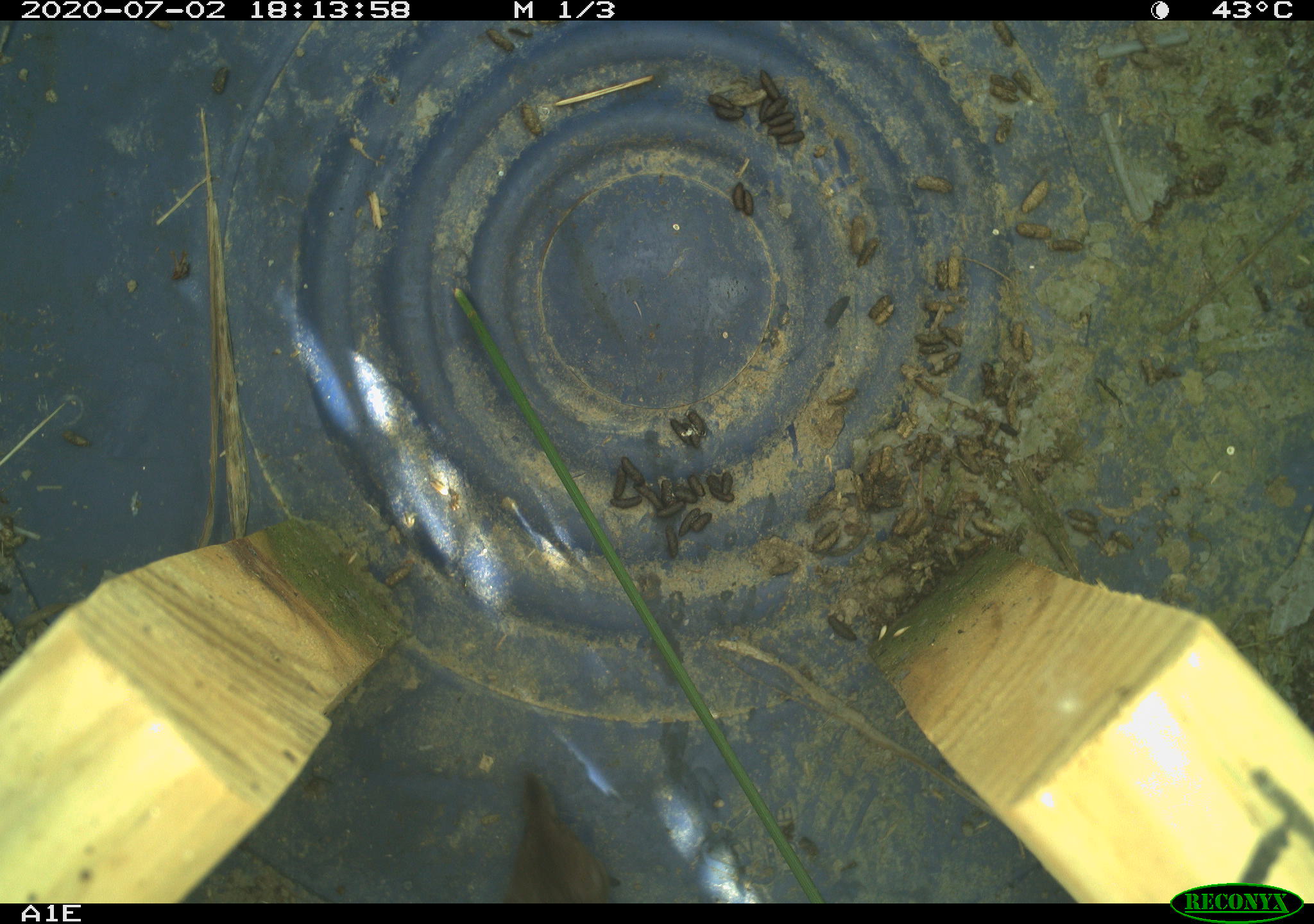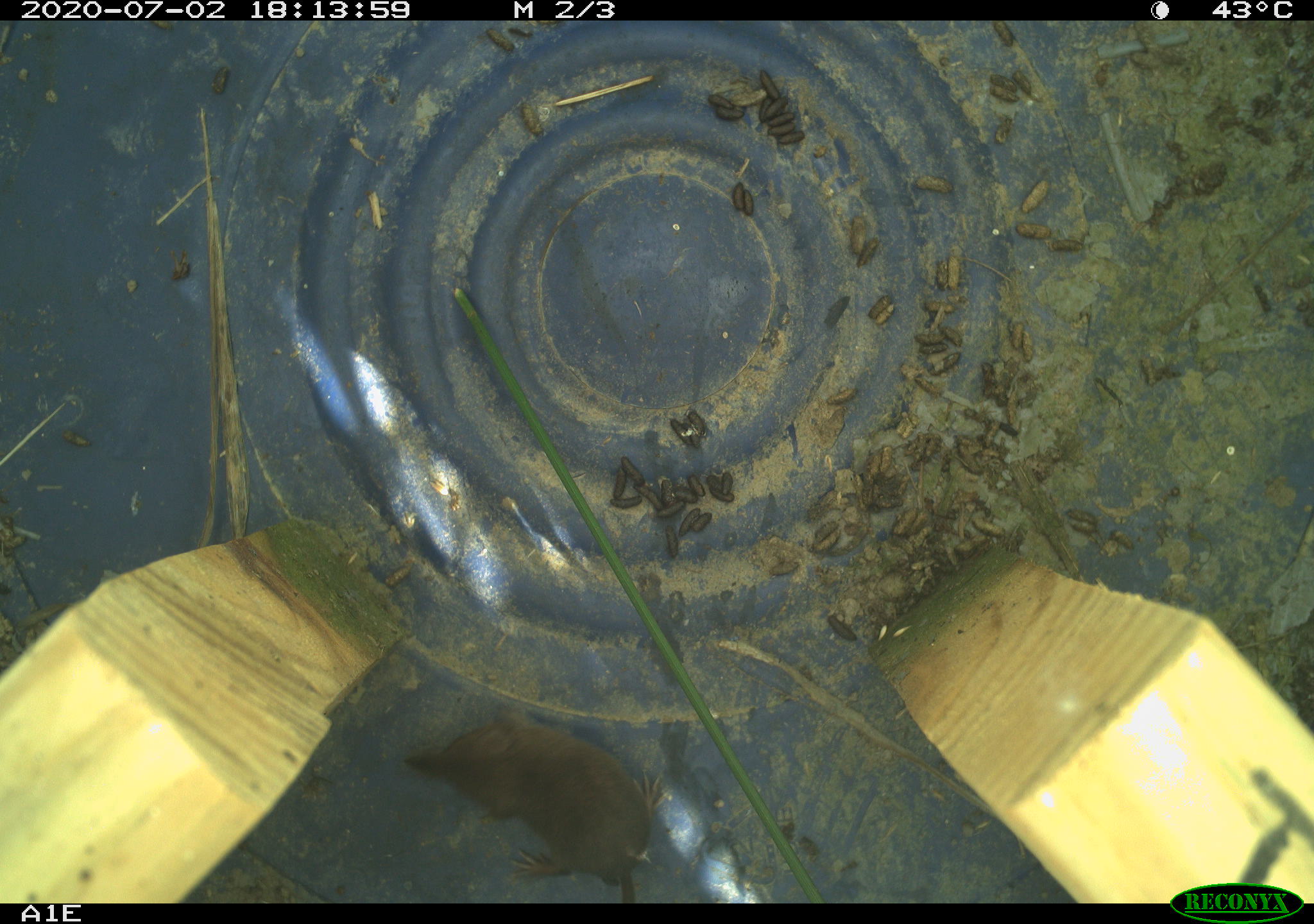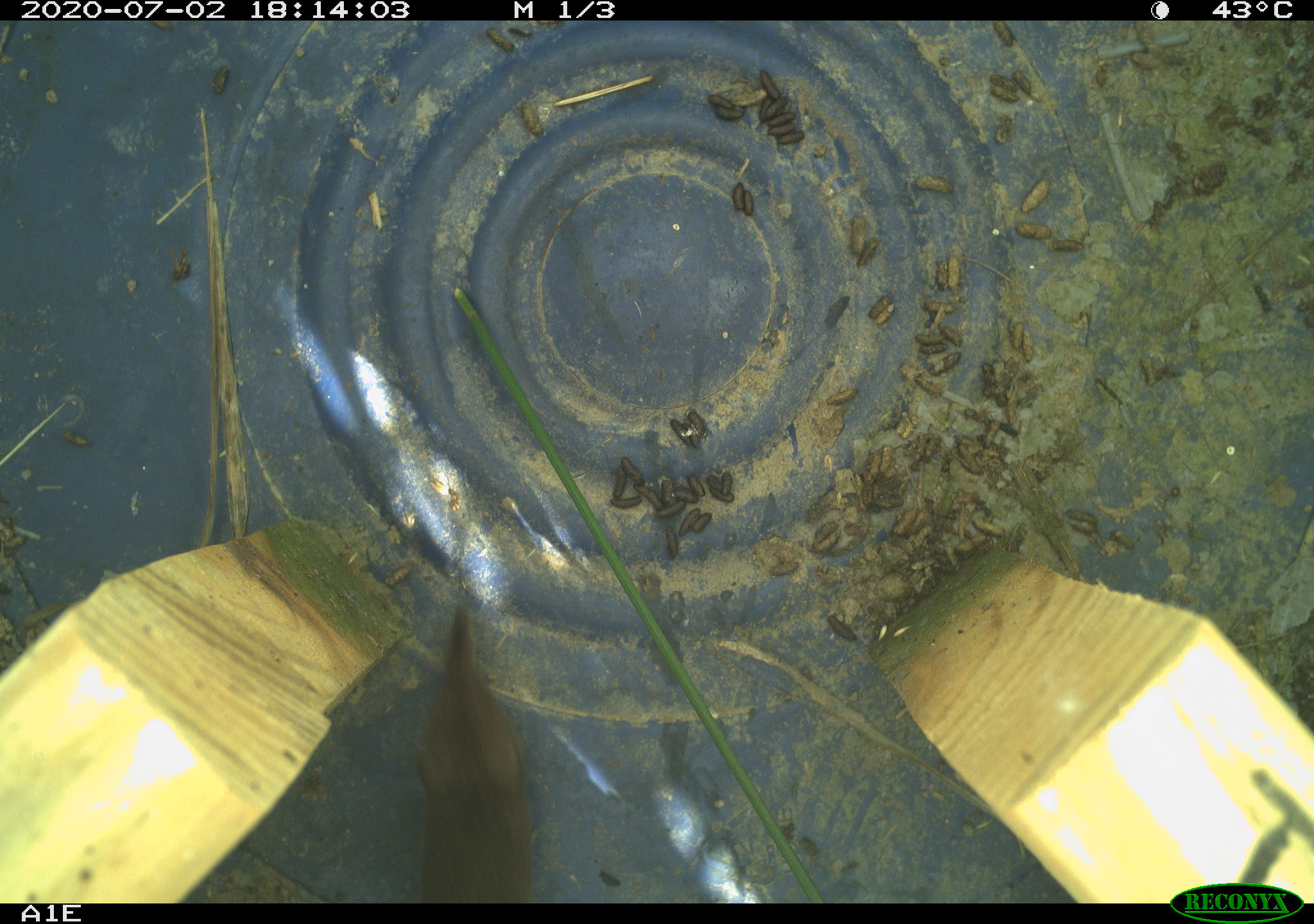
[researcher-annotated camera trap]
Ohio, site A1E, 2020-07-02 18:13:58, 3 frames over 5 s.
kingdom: Animalia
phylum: Chordata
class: Mammalia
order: Eulipotyphla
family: Soricidae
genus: Sorex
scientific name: Sorex cinereus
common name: masked shrew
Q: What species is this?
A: Masked shrew (Sorex cinereus).